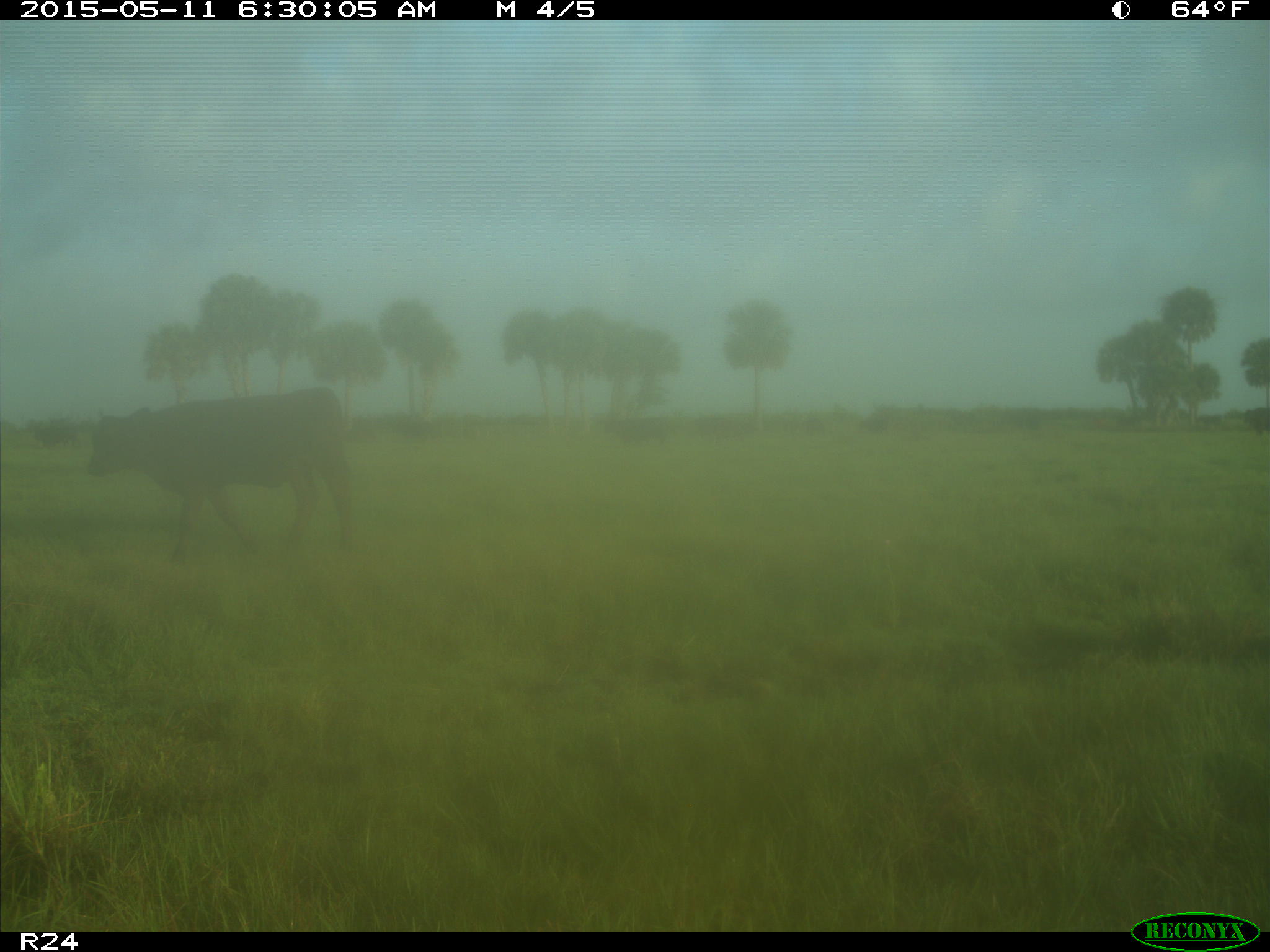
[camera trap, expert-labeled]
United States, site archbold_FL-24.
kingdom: Animalia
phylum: Chordata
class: Mammalia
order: Artiodactyla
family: Bovidae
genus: Bos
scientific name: Bos taurus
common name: domestic cow